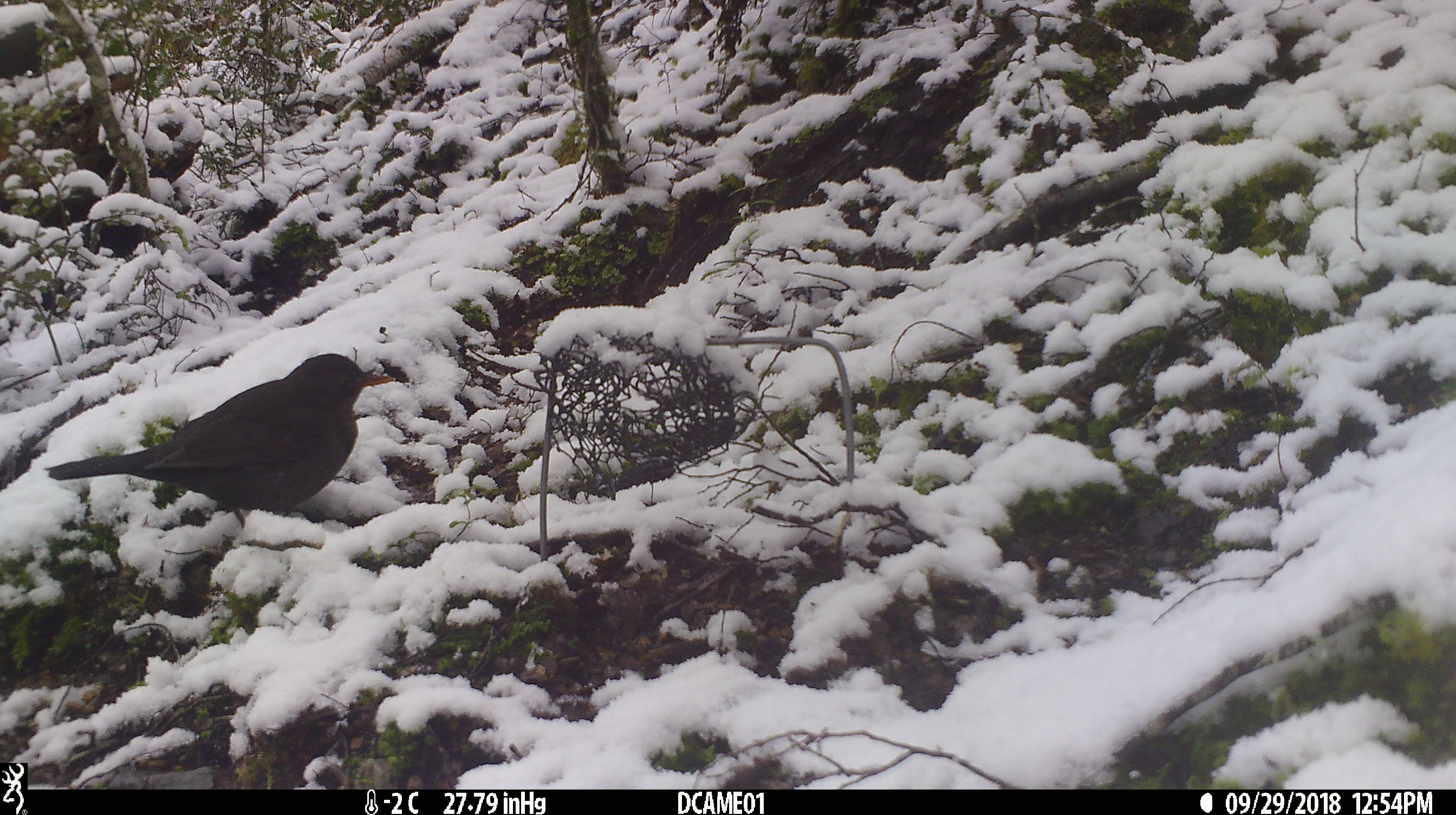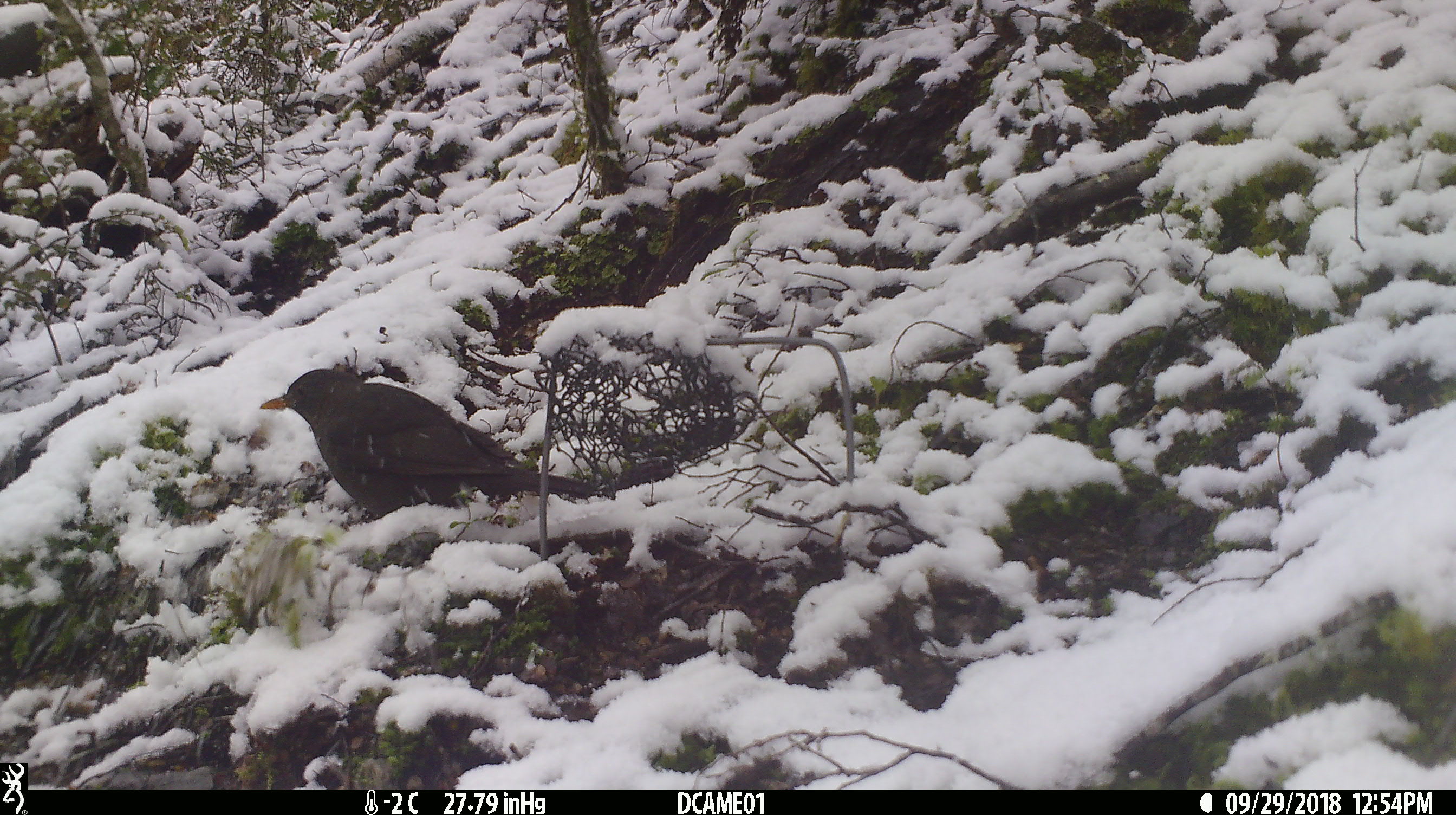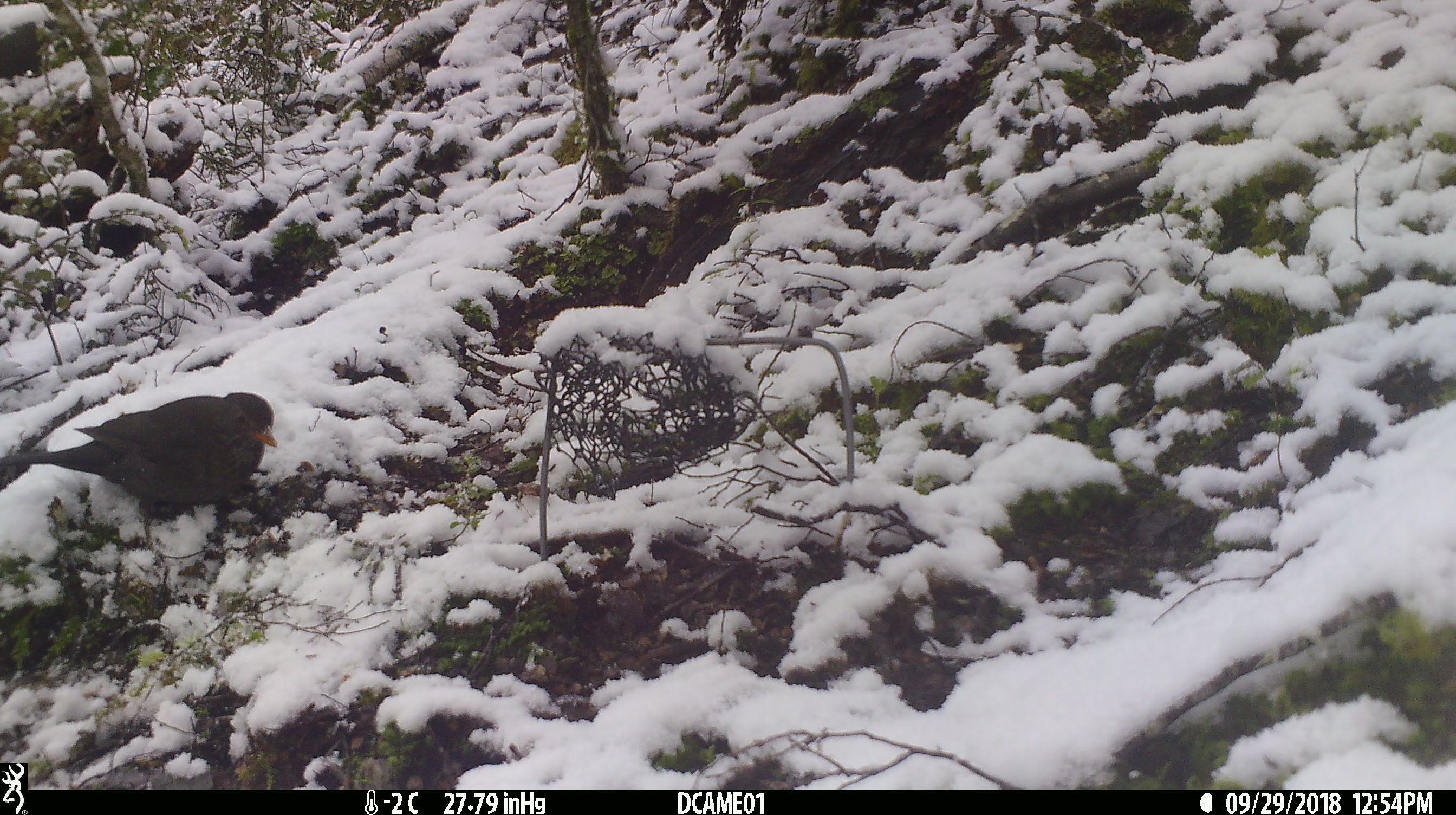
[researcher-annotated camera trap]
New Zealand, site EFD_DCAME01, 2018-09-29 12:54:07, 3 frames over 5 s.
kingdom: Animalia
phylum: Chordata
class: Aves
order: Passeriformes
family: Turdidae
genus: Turdus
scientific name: Turdus merula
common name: eurasian blackbird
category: blackbird